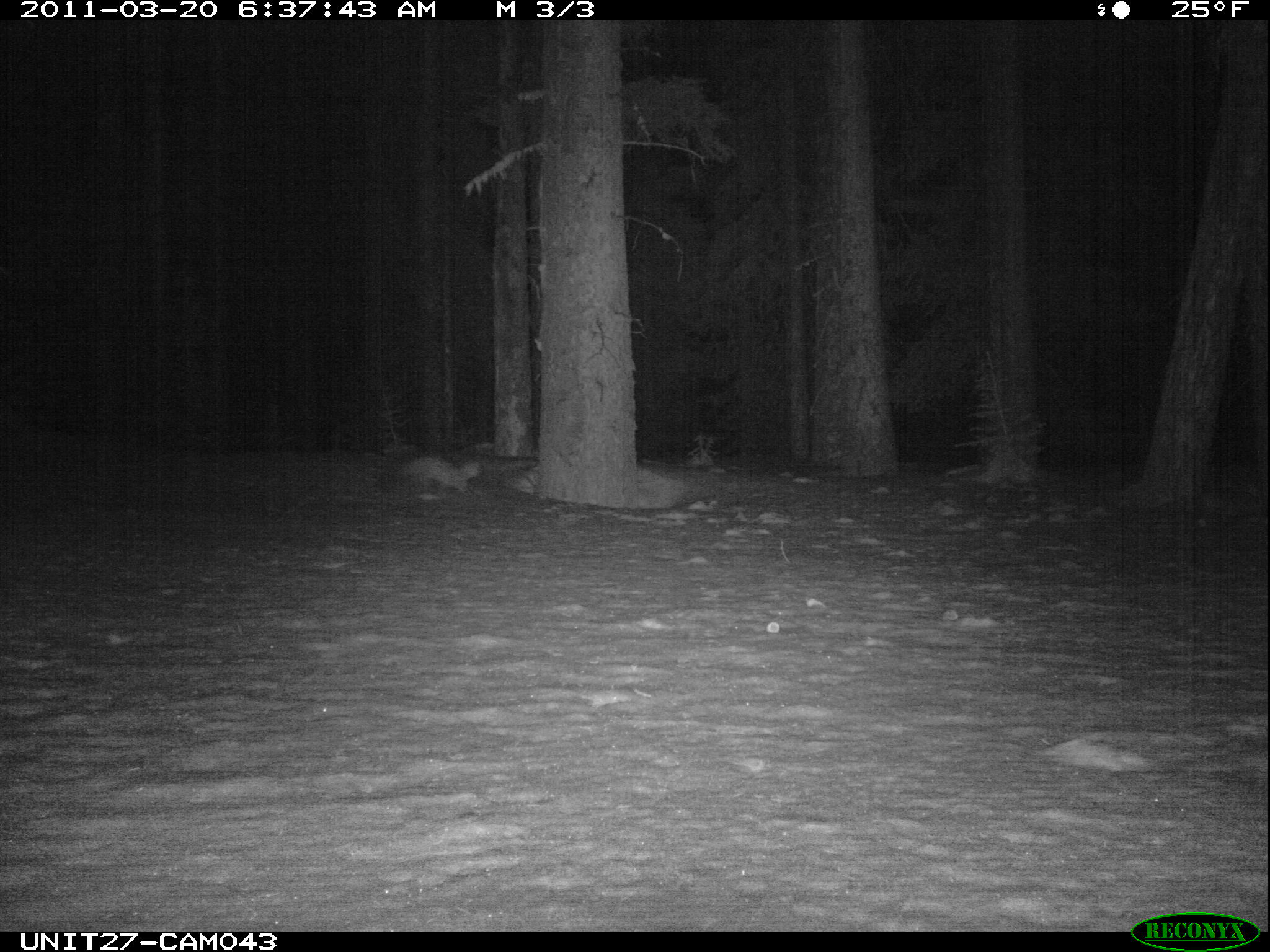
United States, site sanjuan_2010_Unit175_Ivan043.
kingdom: Animalia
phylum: Chordata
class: Mammalia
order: Carnivora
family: Mustelidae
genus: Martes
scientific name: Martes americana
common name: american marten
Martes americana (american marten).